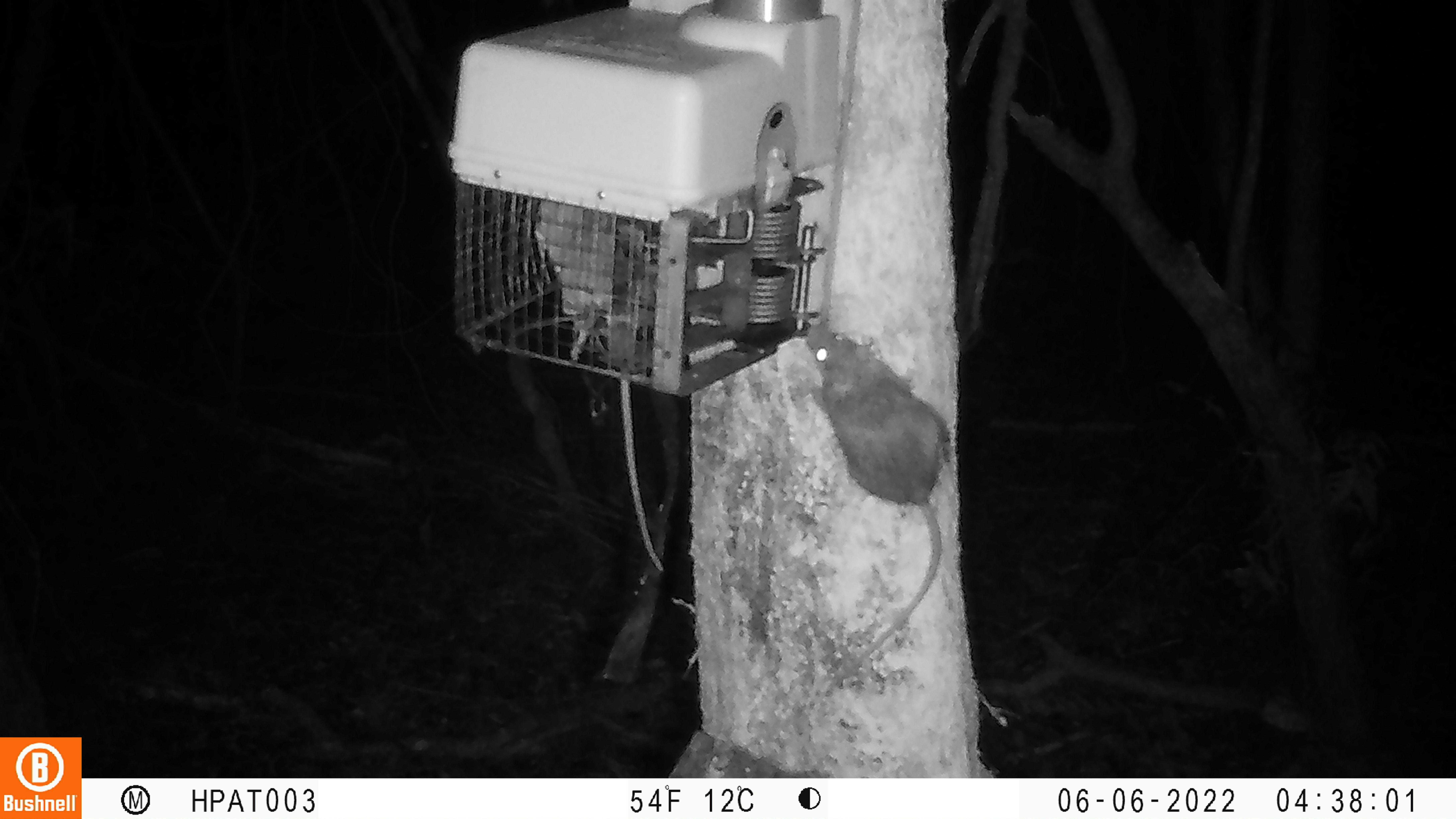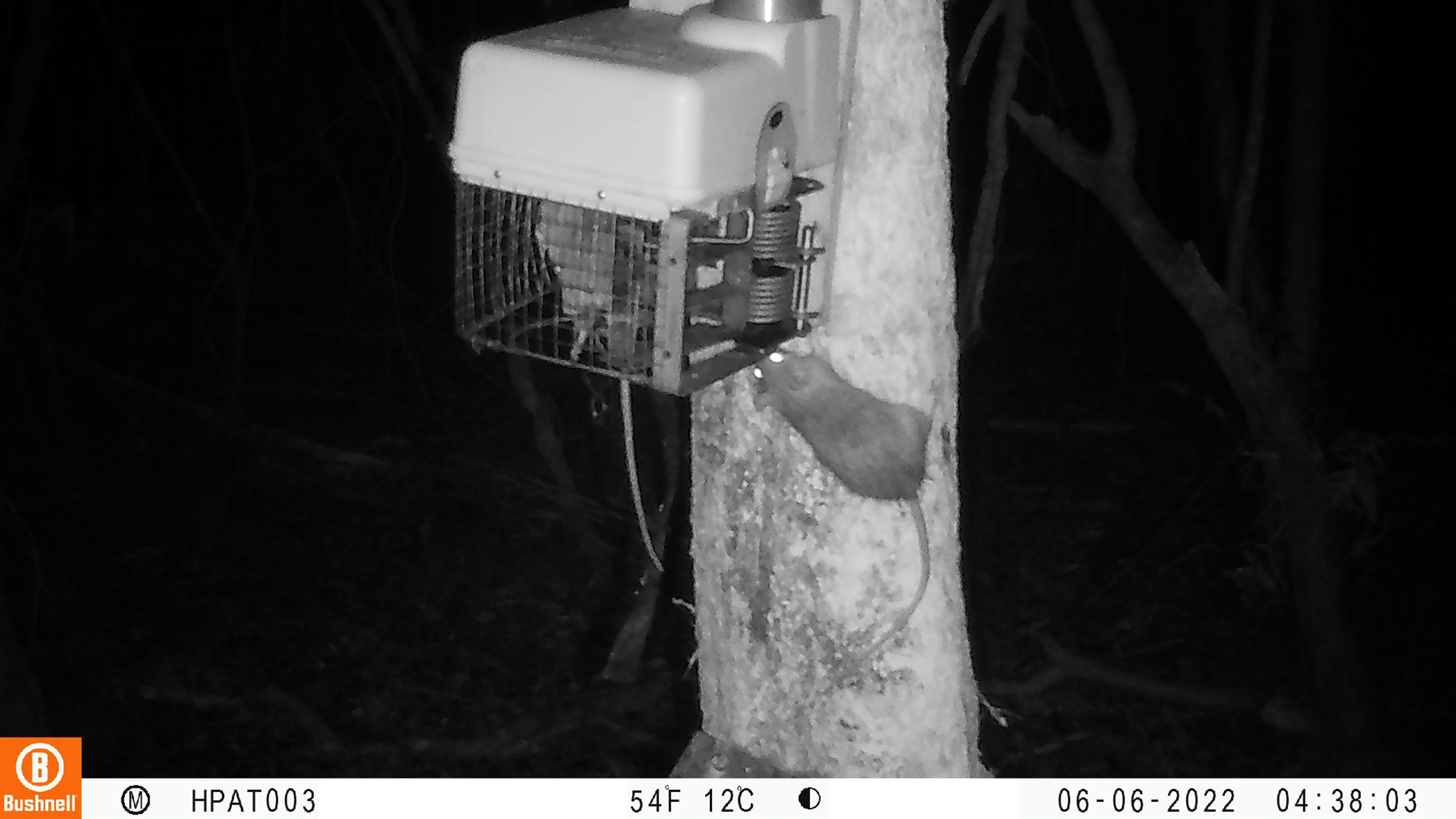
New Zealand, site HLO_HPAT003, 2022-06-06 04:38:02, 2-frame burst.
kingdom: Animalia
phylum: Chordata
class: Mammalia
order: Rodentia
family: Muridae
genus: Rattus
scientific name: Rattus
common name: rat